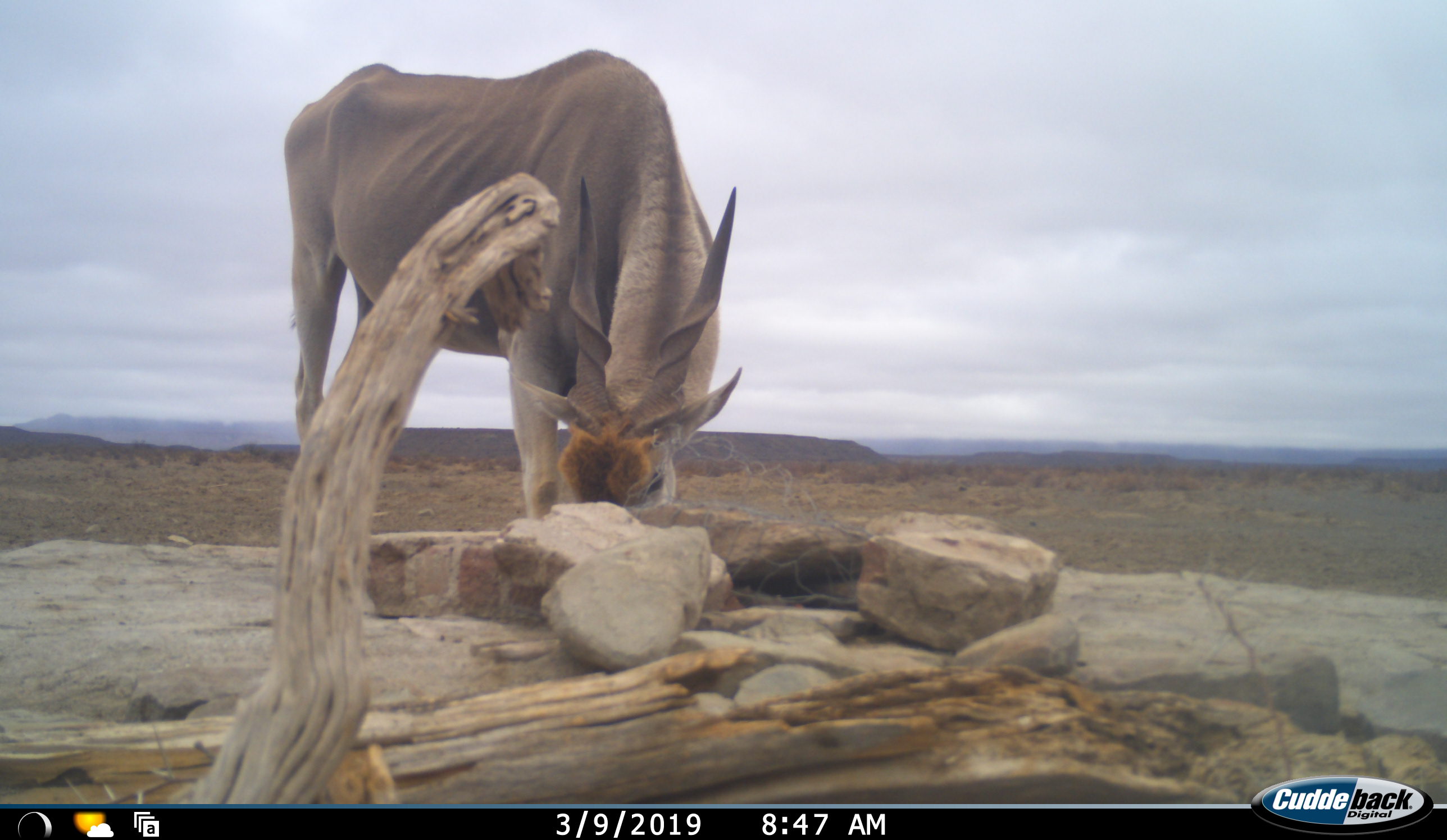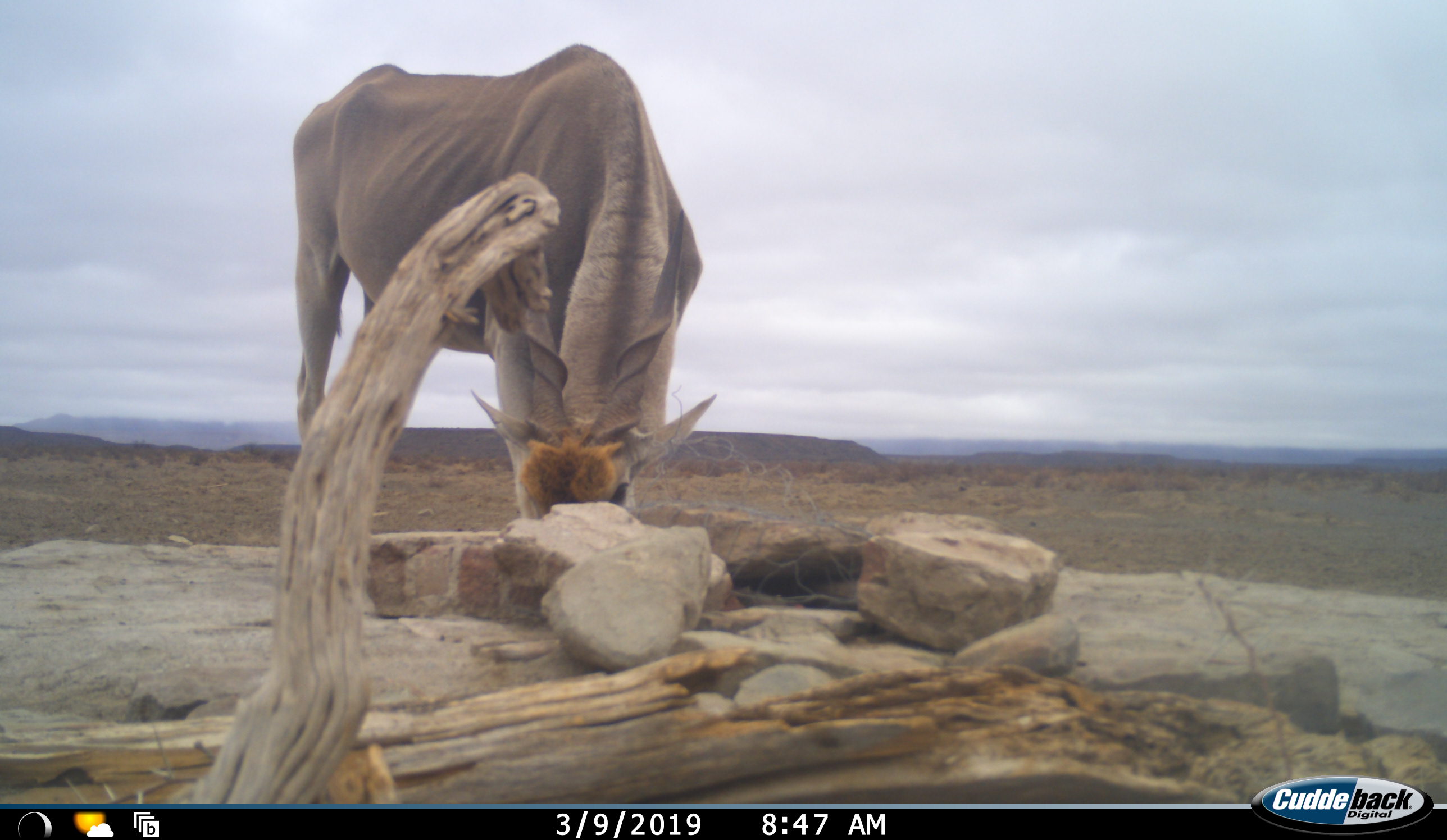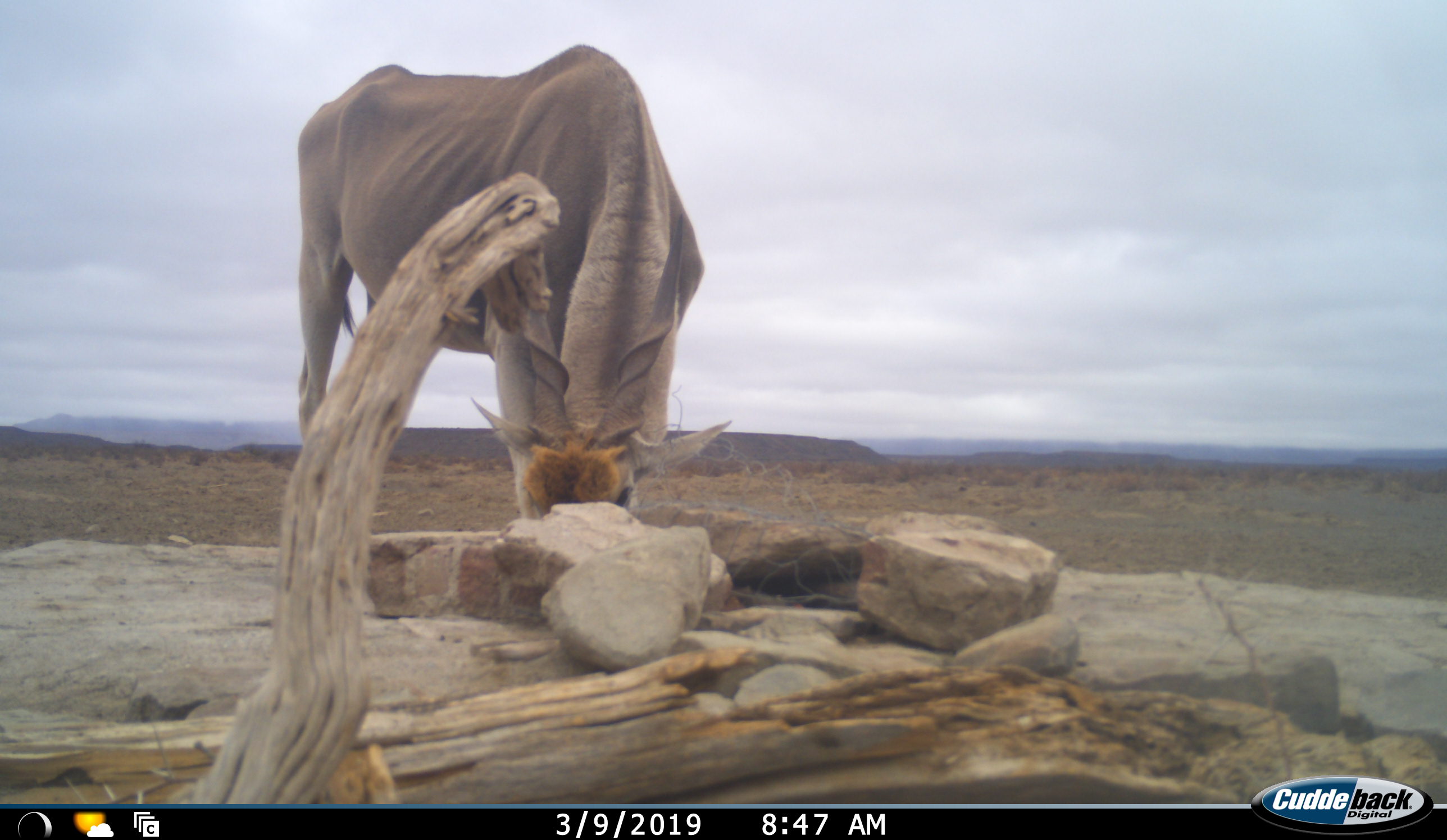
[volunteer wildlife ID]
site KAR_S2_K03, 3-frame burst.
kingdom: Animalia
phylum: Chordata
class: Mammalia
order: Artiodactyla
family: Bovidae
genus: Tragelaphus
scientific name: Tragelaphus oryx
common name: eland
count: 1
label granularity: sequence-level